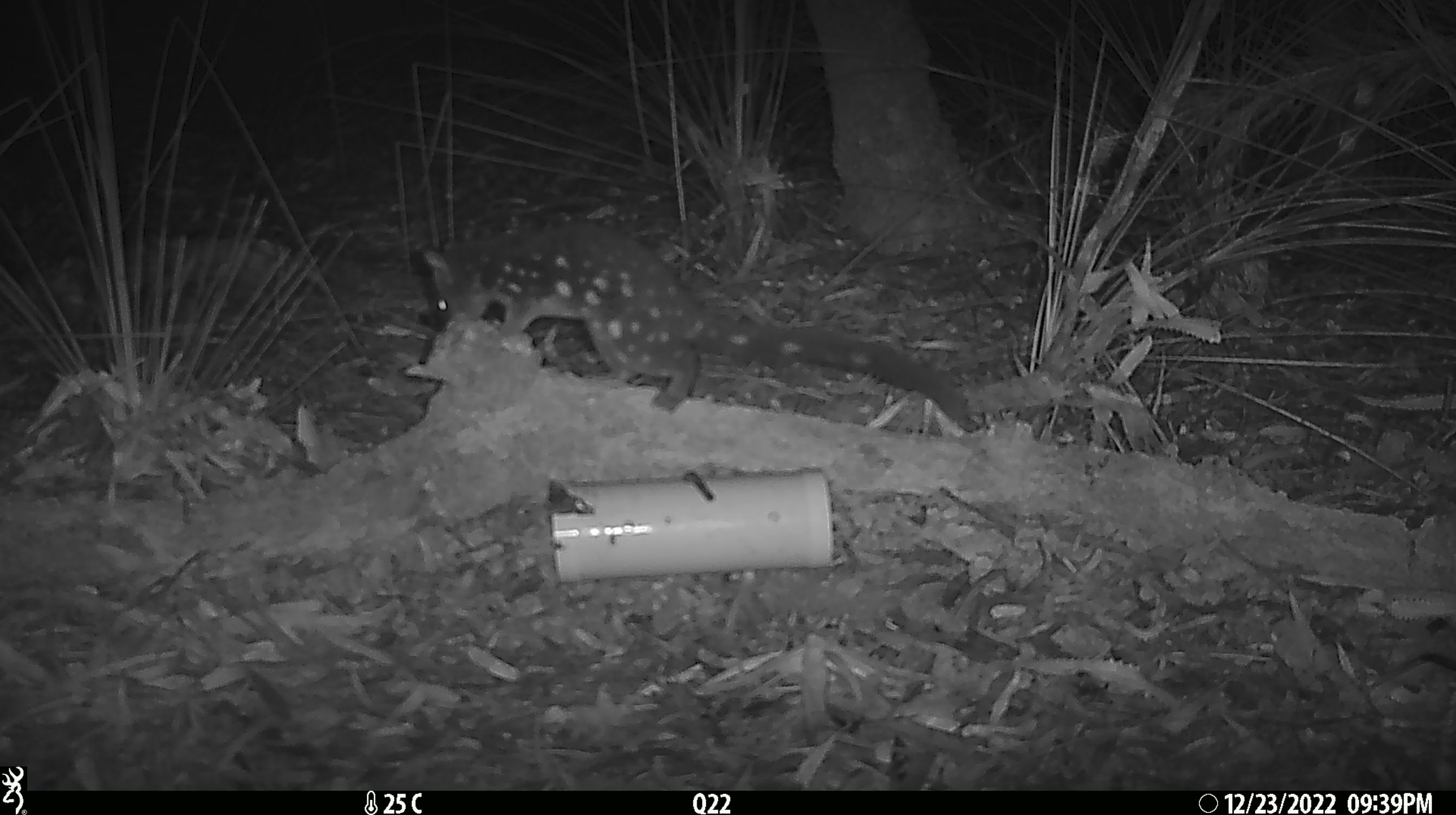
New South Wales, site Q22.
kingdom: Animalia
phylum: Chordata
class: Mammalia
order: Dasyuromorphia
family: Dasyuridae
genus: Dasyurus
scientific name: Dasyurus maculatus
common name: spotted-tailed quoll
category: quoll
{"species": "quoll (spotted-tailed quoll) (Dasyurus maculatus)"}